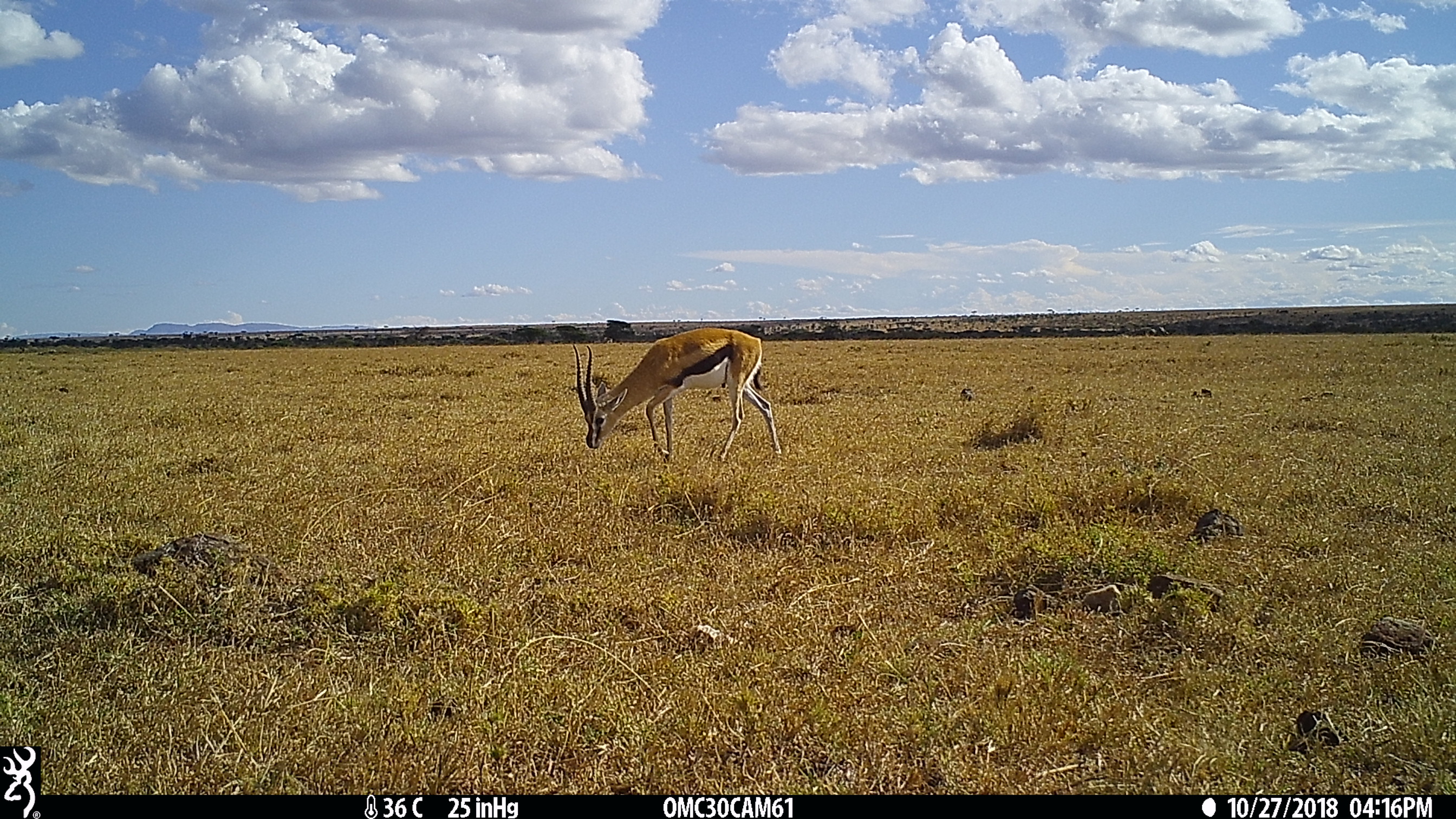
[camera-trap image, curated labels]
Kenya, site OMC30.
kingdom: Animalia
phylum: Chordata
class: Mammalia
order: Artiodactyla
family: Bovidae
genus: Eudorcas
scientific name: Eudorcas thomsonii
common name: thomon's gazelle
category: gazelle thomsons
Gazelle thomsons (thomon's gazelle) (Eudorcas thomsonii).